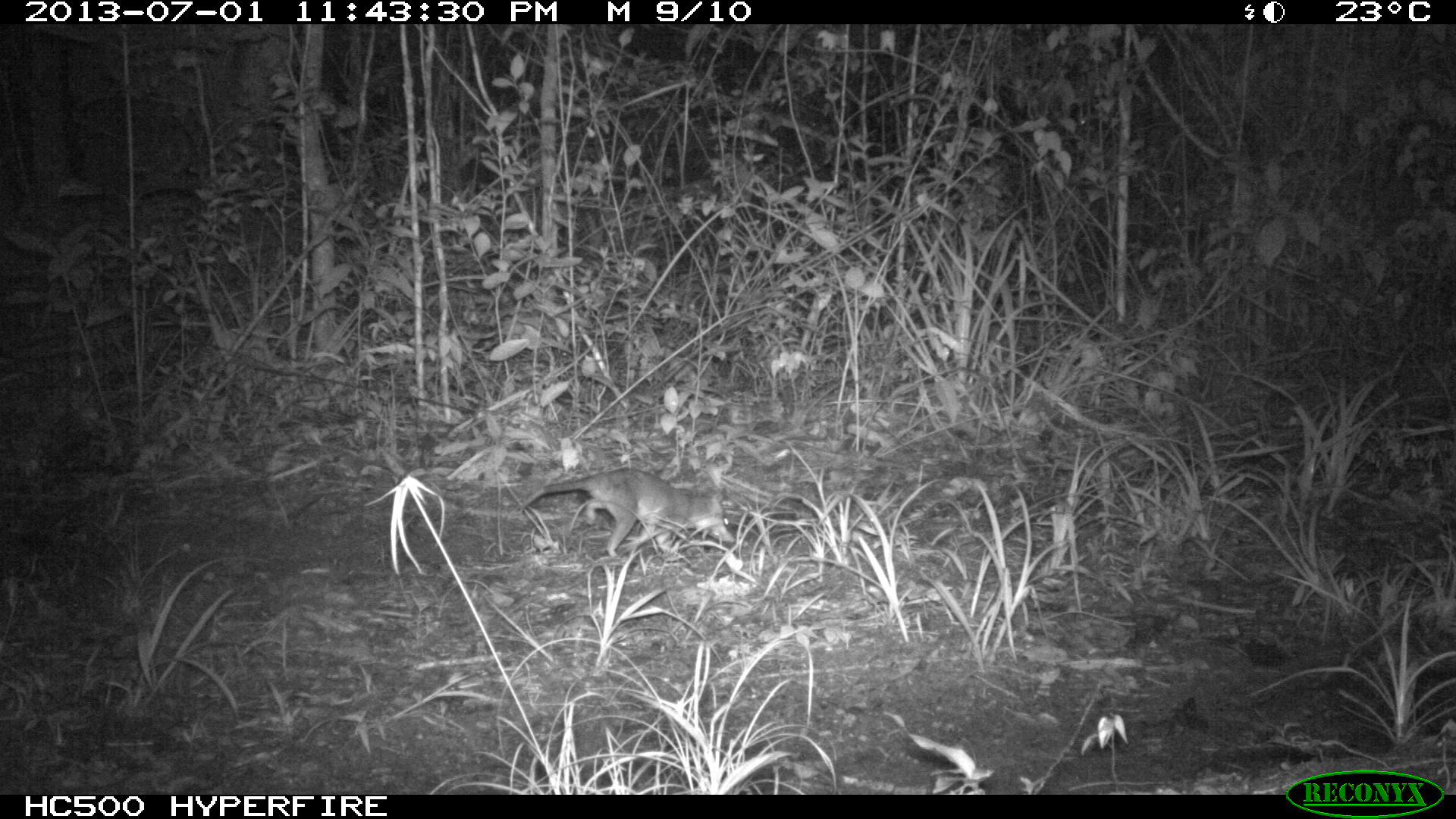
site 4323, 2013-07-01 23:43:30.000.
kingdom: Animalia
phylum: Chordata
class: Mammalia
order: Didelphimorphia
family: Didelphidae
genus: Philander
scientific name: Philander opossum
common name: gray four-eyed opossum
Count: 1.